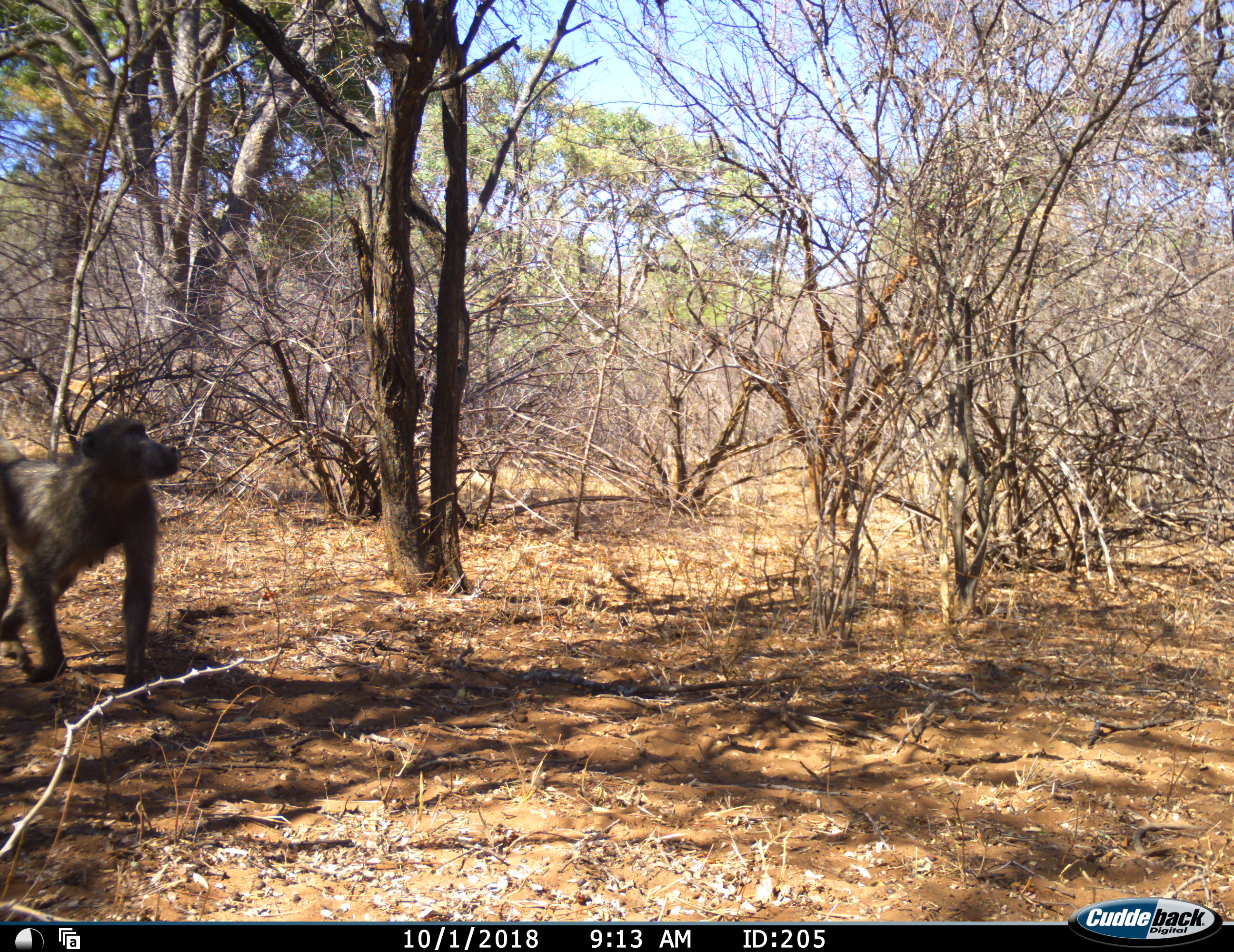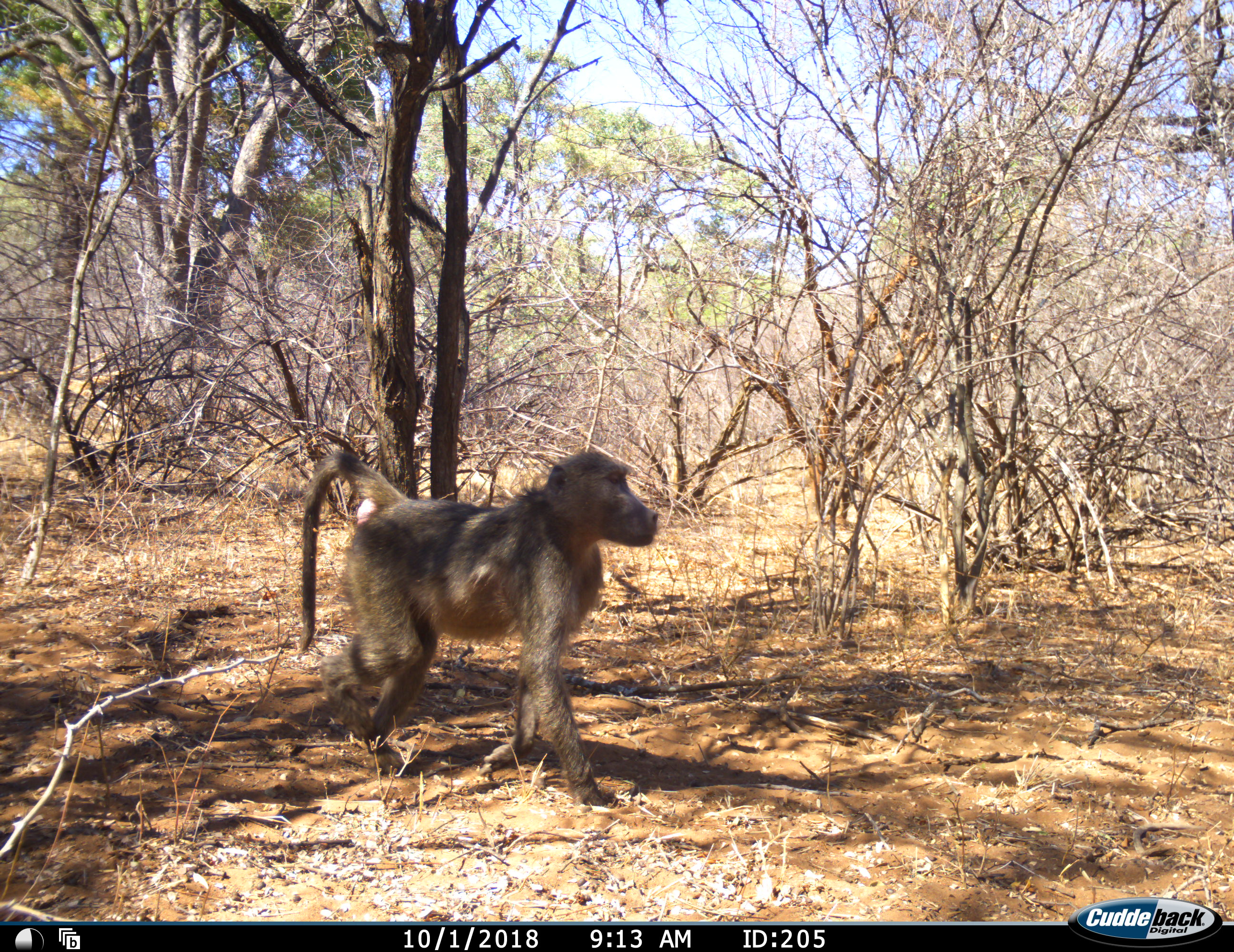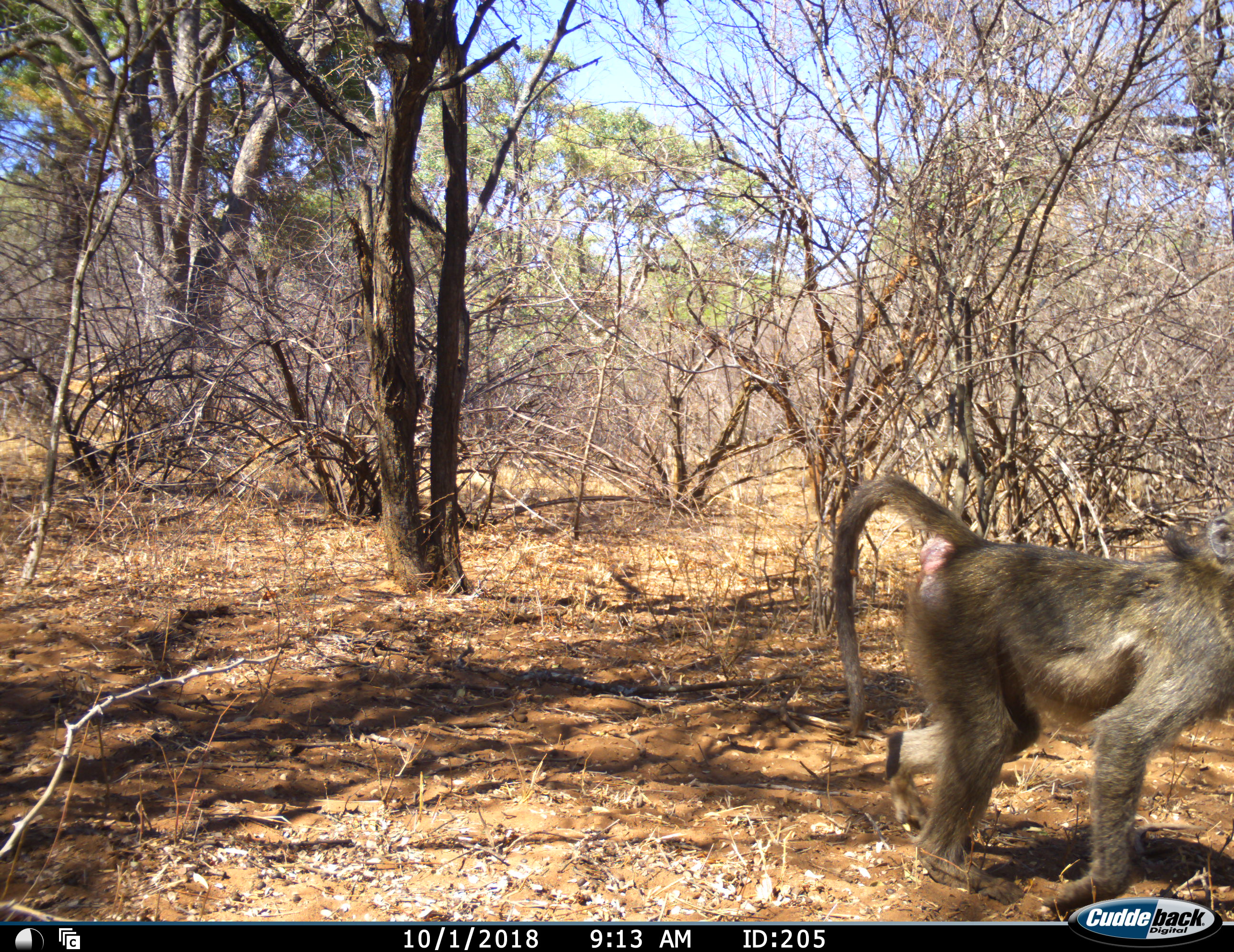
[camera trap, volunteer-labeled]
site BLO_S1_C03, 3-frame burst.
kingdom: Animalia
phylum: Chordata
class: Mammalia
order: Primates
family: Cercopithecidae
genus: Papio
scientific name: Papio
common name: baboon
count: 1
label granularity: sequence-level